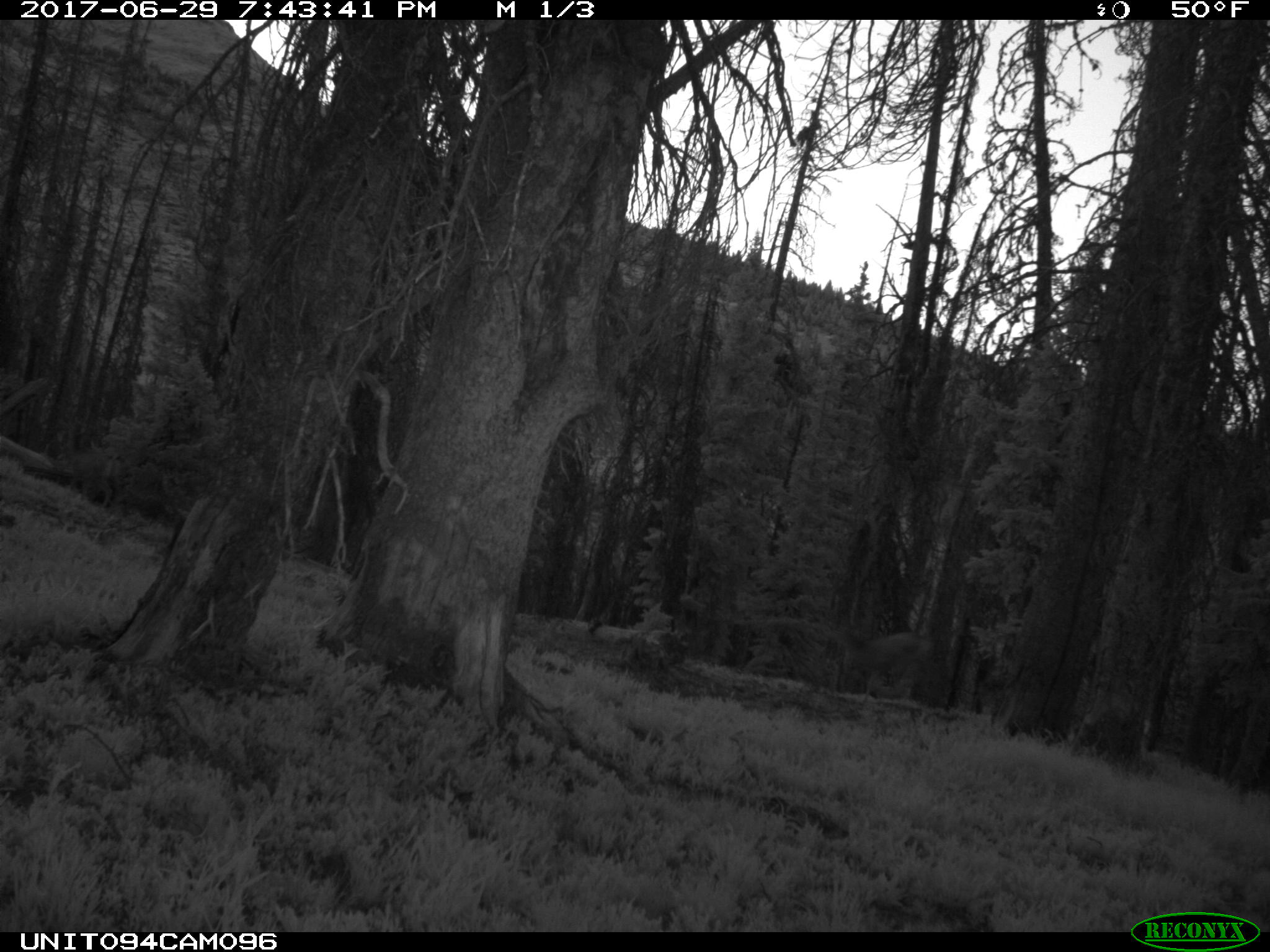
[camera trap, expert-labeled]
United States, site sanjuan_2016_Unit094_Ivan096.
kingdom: Animalia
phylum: Chordata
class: Mammalia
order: Artiodactyla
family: Cervidae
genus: Odocoileus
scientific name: Odocoileus hemionus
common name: mule deer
Odocoileus hemionus (mule deer).